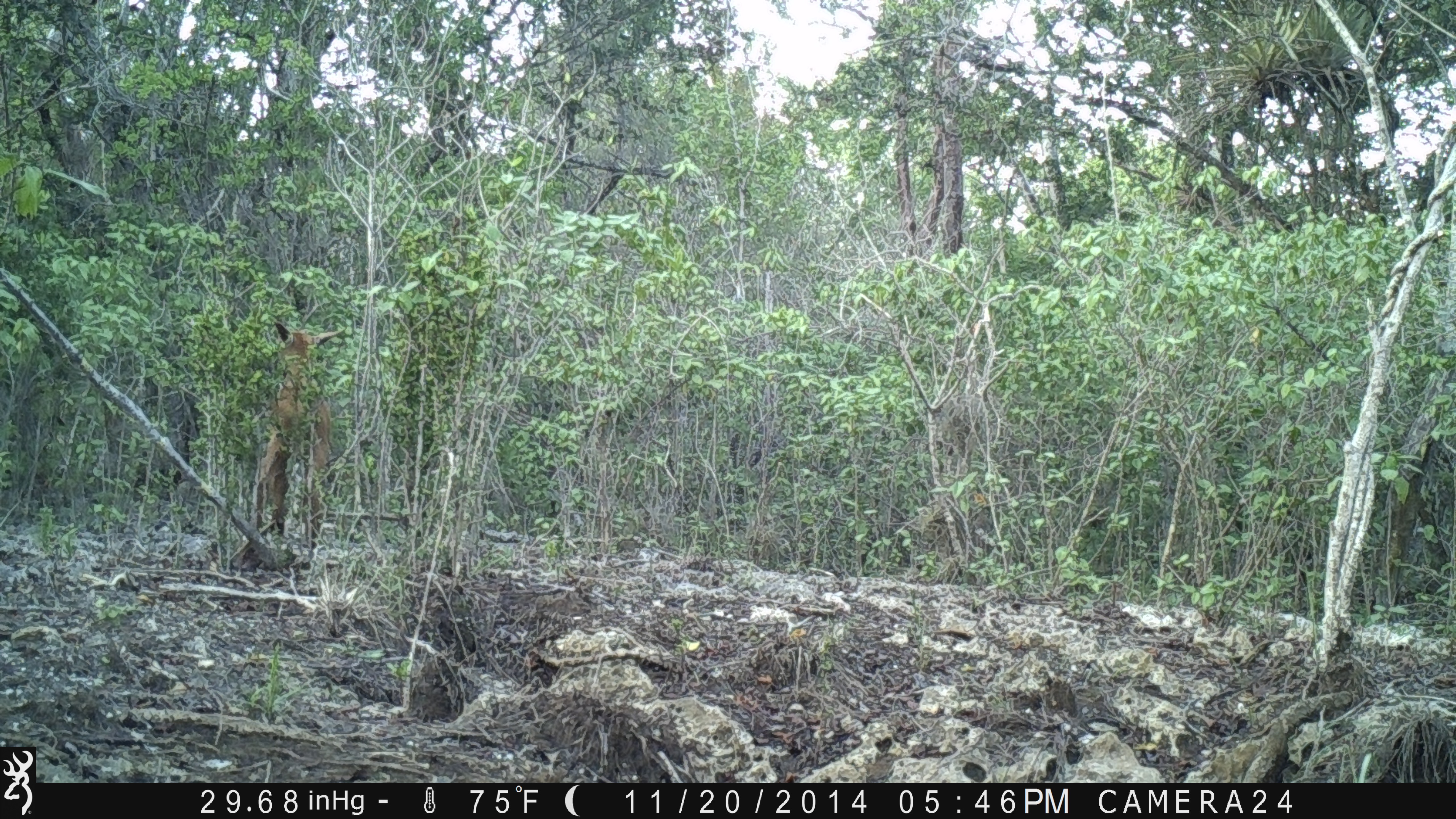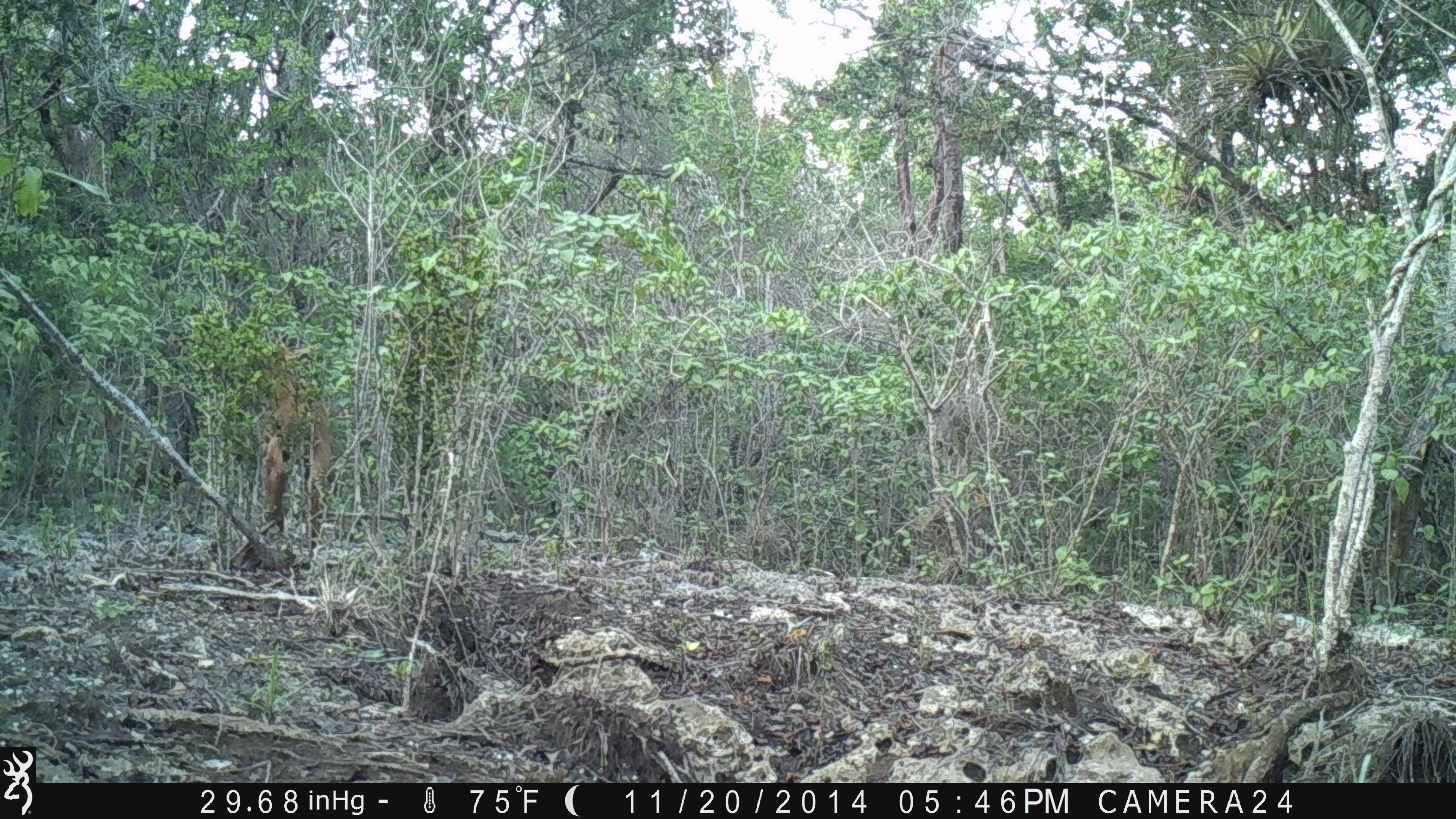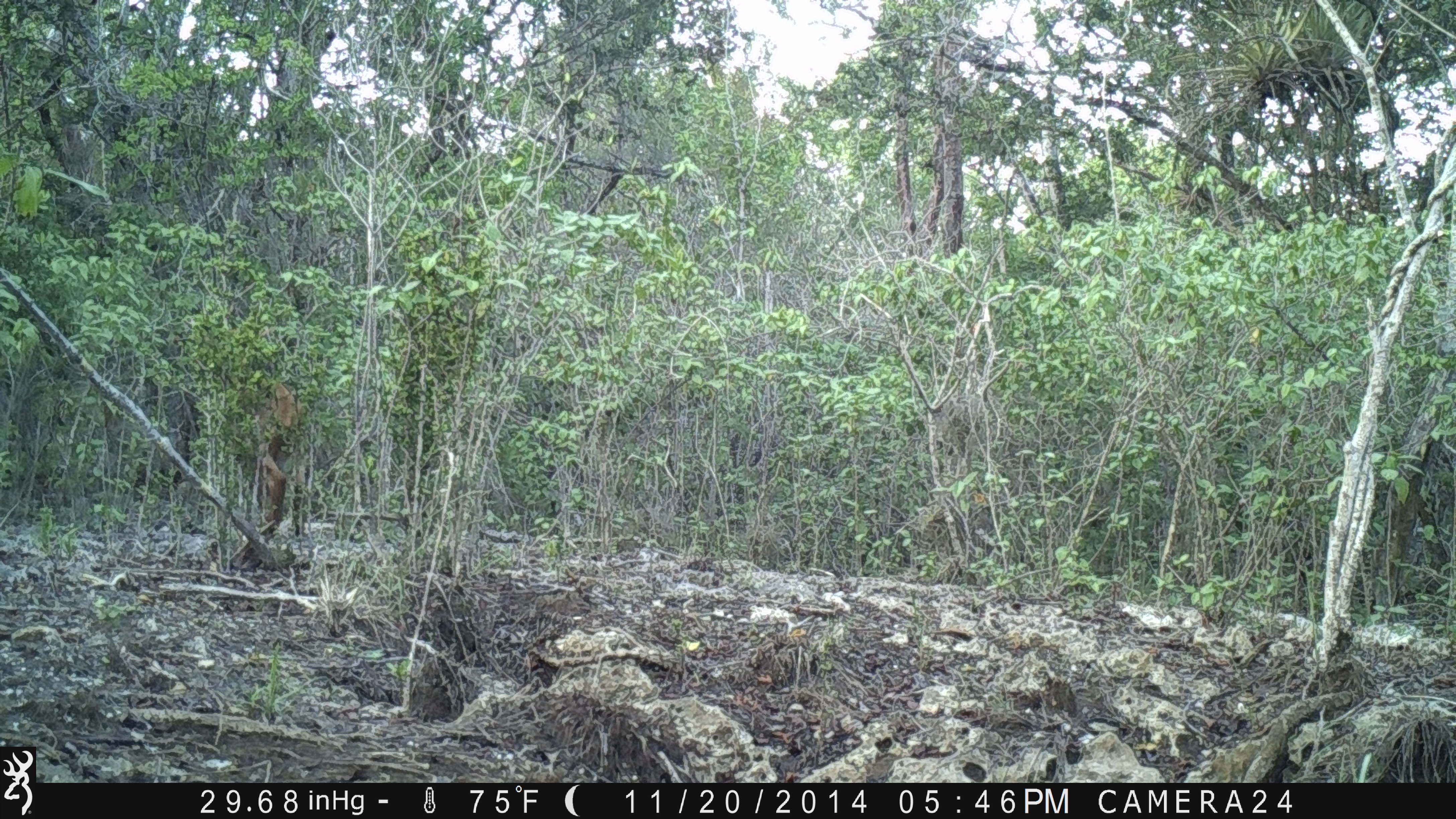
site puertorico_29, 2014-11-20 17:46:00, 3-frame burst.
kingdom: Animalia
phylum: Chordata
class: Mammalia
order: Artiodactyla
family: Bovidae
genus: Capra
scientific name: Capra hircus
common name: goat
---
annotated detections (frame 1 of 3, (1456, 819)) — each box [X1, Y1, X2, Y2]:
goat: [255, 318, 344, 550]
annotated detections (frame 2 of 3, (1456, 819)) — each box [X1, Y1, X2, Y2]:
goat: [251, 333, 336, 552]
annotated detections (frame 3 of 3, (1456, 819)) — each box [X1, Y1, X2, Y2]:
goat: [246, 377, 309, 543]